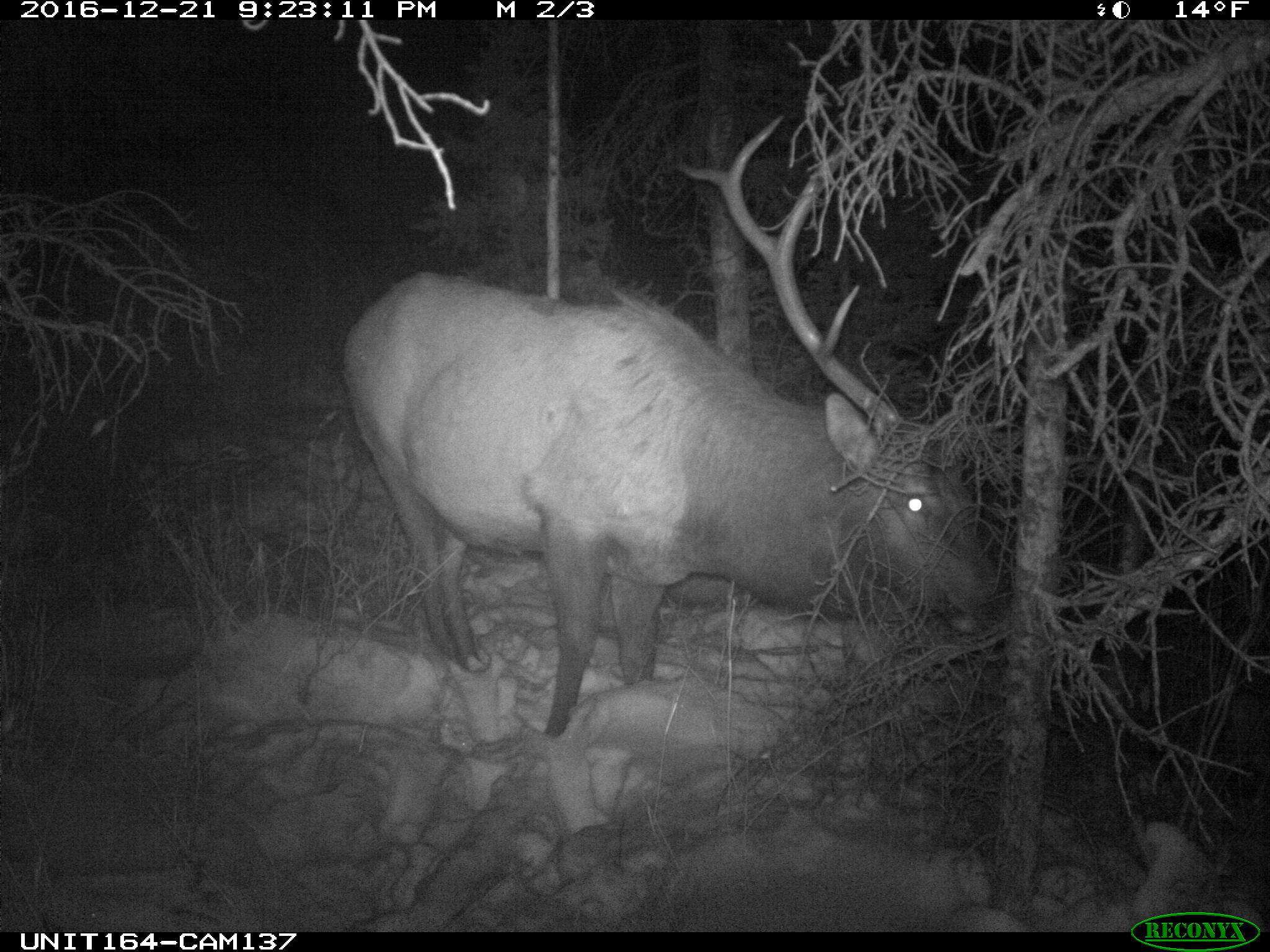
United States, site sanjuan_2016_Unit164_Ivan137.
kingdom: Animalia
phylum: Chordata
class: Mammalia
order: Artiodactyla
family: Cervidae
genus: Cervus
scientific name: Cervus elaphus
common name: red deer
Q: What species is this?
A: Cervus elaphus (red deer).